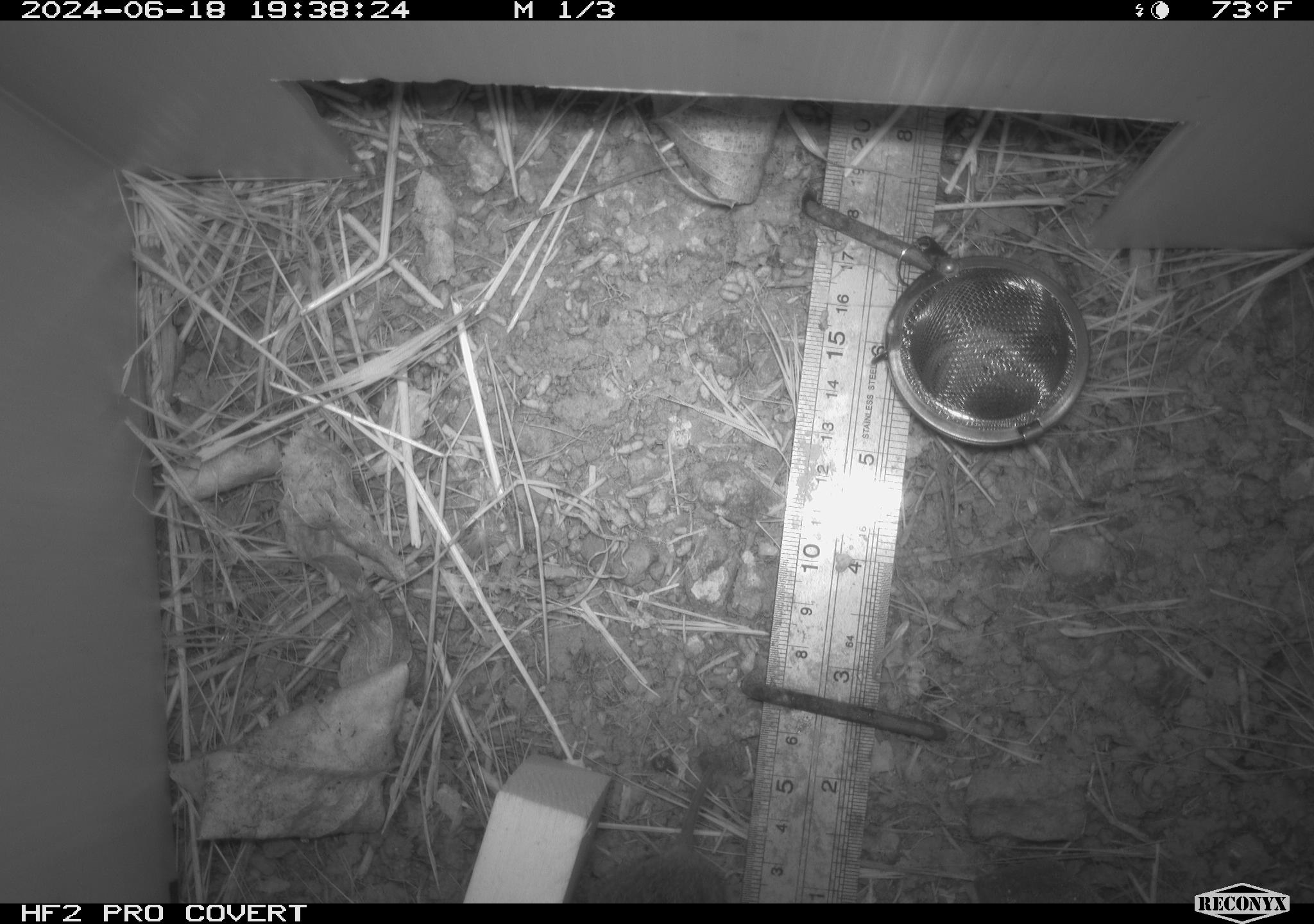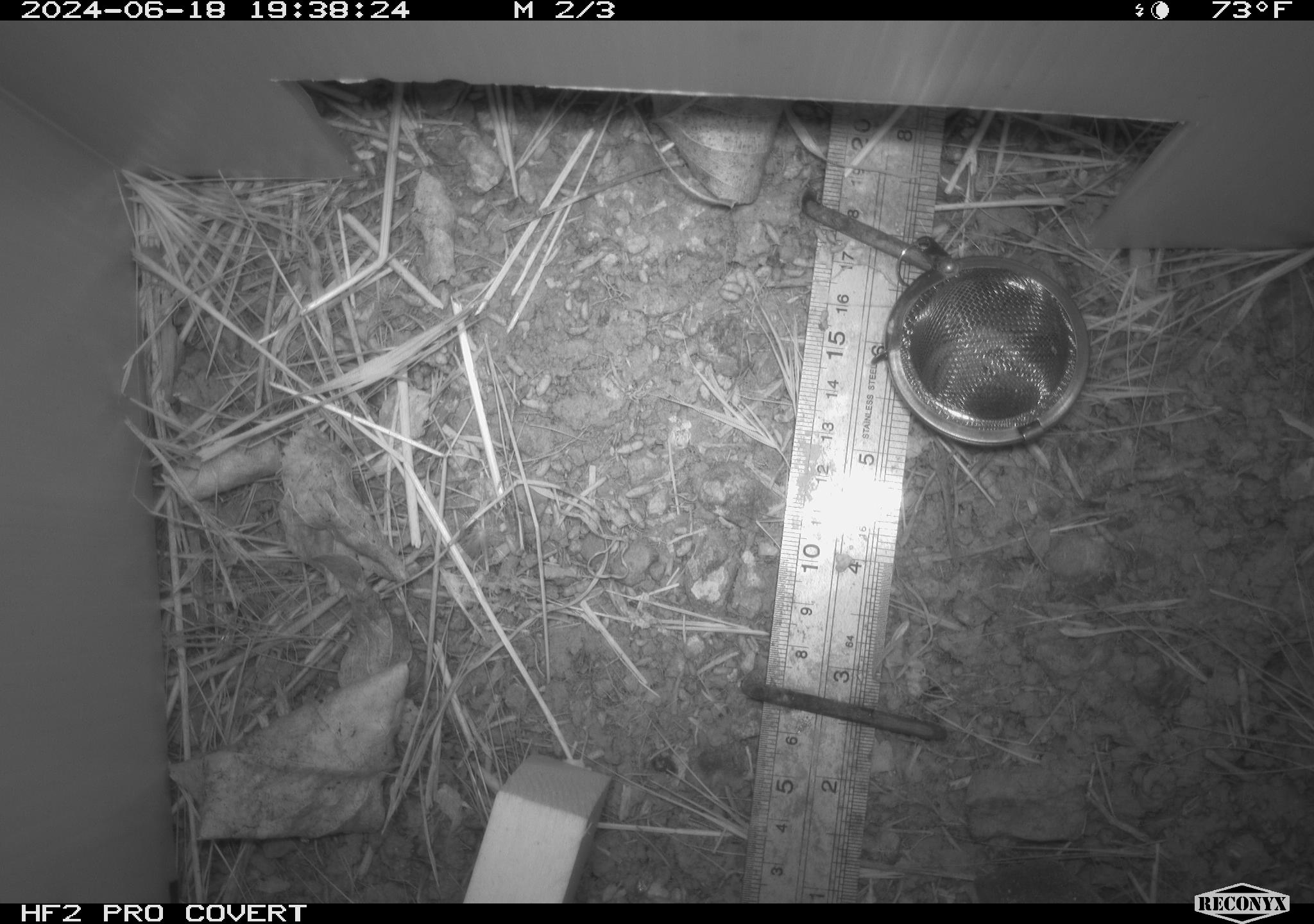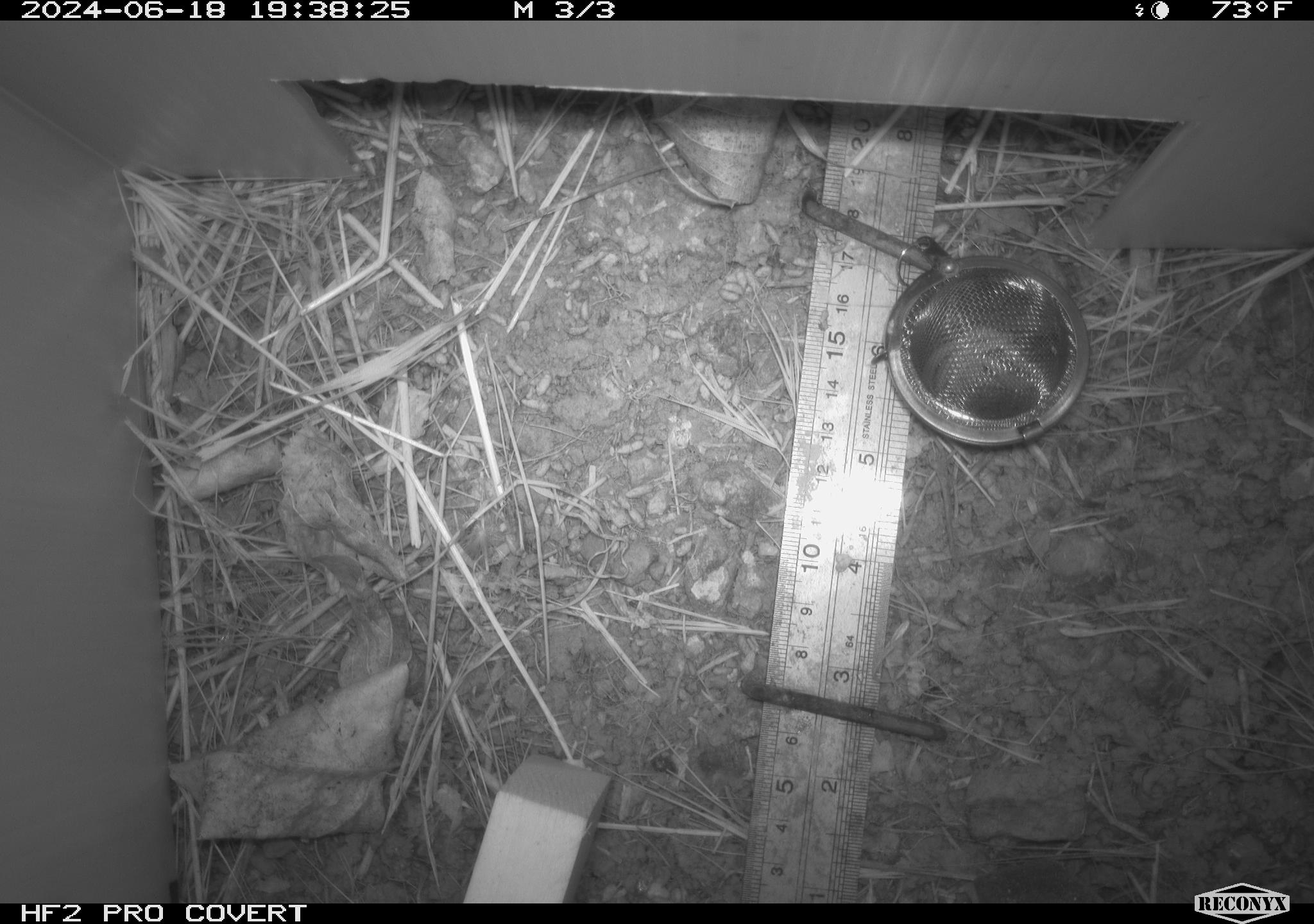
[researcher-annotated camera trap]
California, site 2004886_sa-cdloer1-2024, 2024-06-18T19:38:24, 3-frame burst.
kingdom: Animalia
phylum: Chordata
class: Mammalia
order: Rodentia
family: Cricetidae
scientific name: Arvicolinae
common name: voles, lemmings, and muskrats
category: arvicolinae subfamily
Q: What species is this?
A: Arvicolinae subfamily (voles, lemmings, and muskrats) (Arvicolinae).